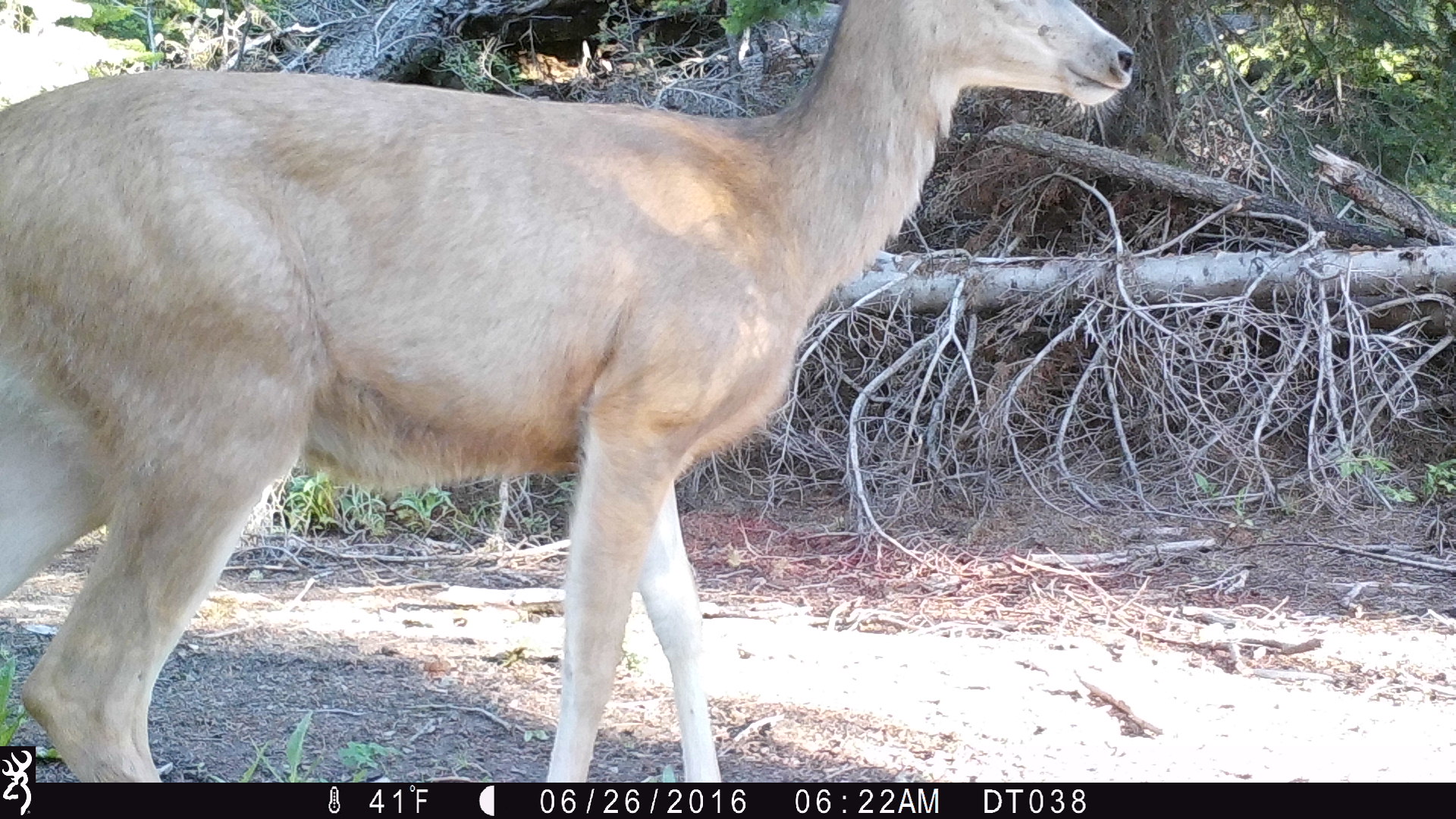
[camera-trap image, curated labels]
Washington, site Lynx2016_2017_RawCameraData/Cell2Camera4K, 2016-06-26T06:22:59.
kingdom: Animalia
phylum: Chordata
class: Mammalia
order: Artiodactyla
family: Cervidae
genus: Odocoileus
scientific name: Odocoileus hemionus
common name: mule deer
Odocoileus hemionus (mule deer). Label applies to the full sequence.